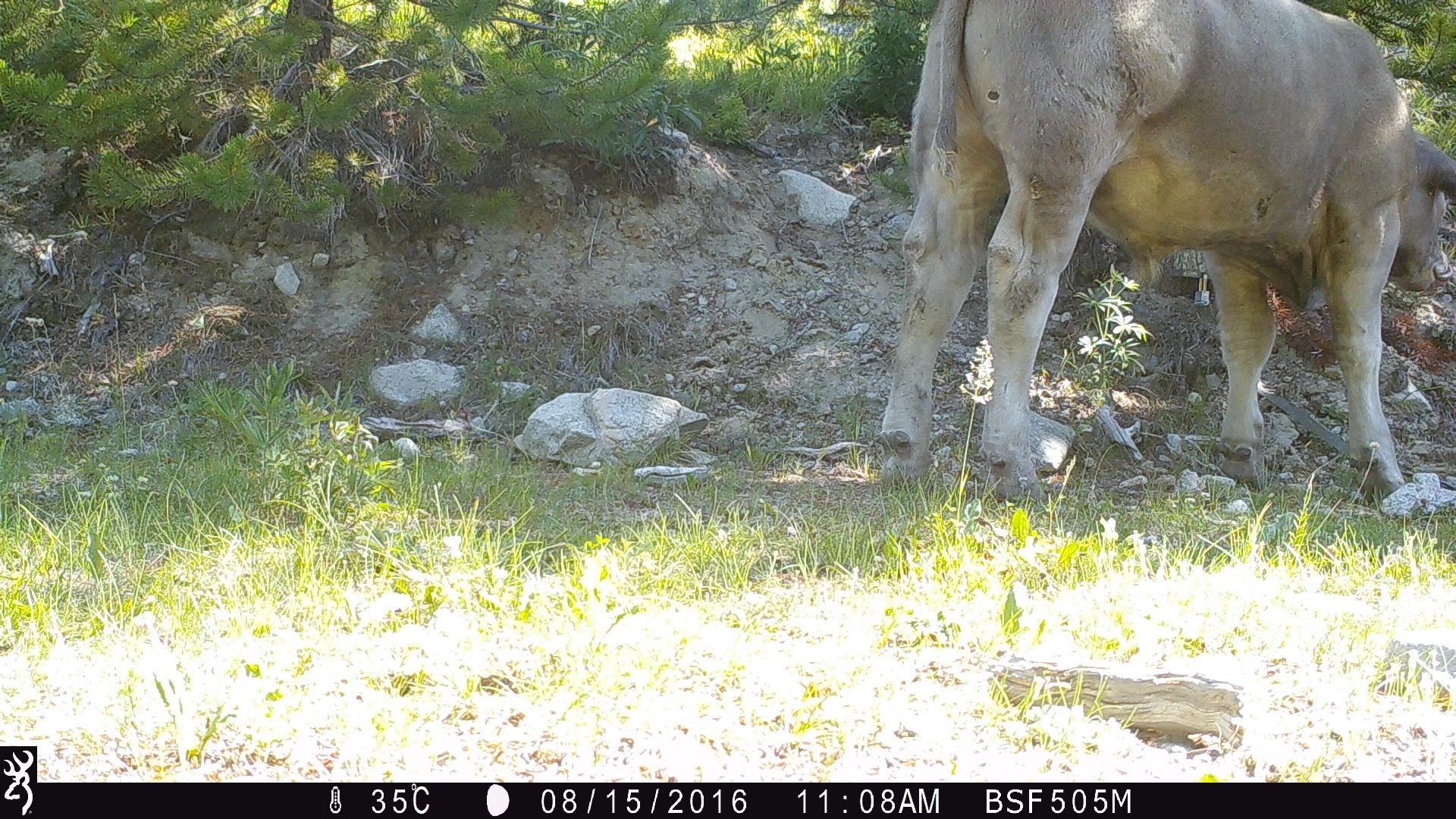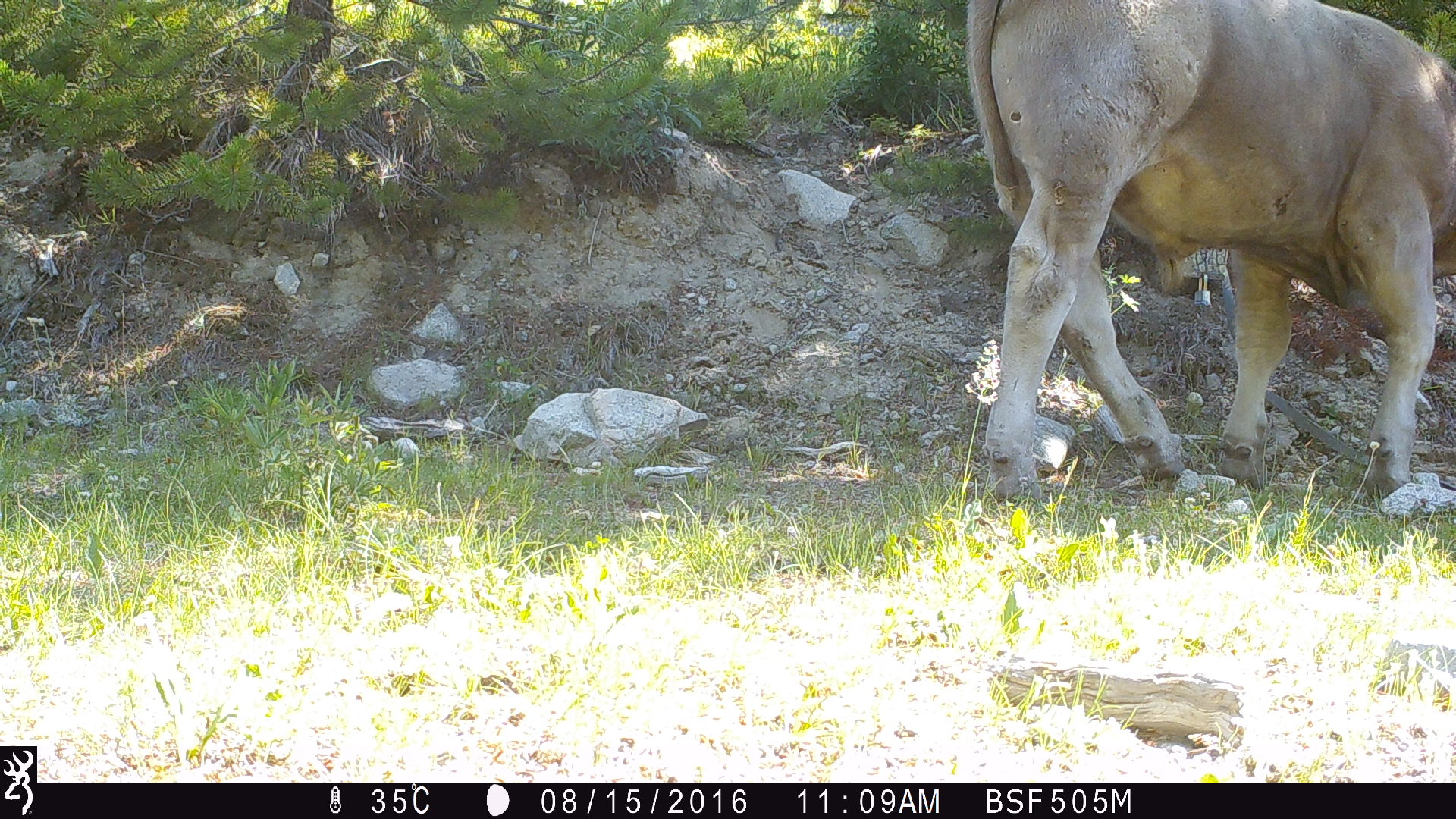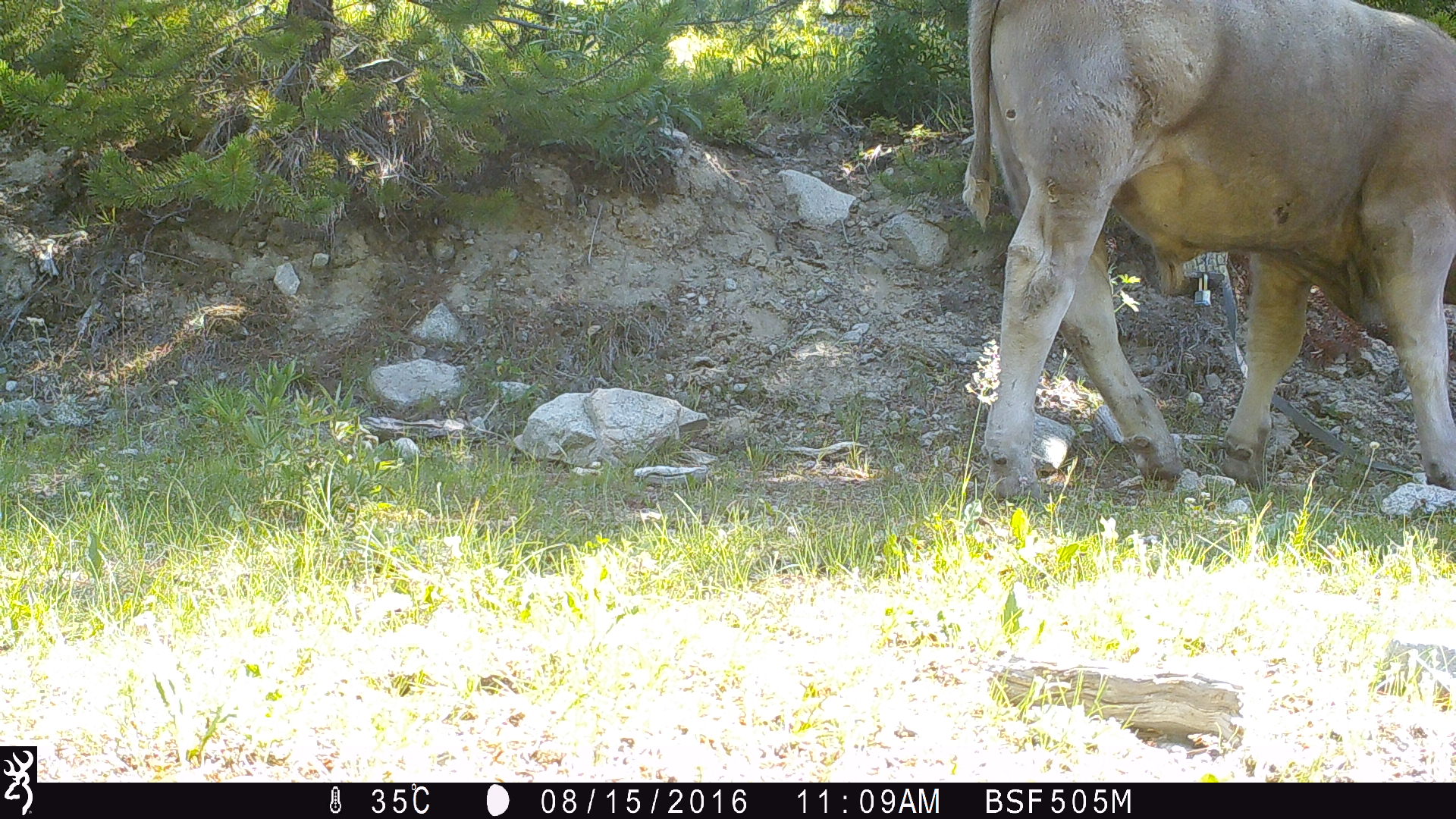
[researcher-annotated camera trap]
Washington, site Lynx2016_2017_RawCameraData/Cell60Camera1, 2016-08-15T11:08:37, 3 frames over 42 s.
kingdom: Animalia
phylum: Chordata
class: Mammalia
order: Artiodactyla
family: Bovidae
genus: Bos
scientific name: Bos taurus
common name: domestic cattle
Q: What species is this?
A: Domestic cattle (Bos taurus).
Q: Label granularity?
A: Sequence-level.